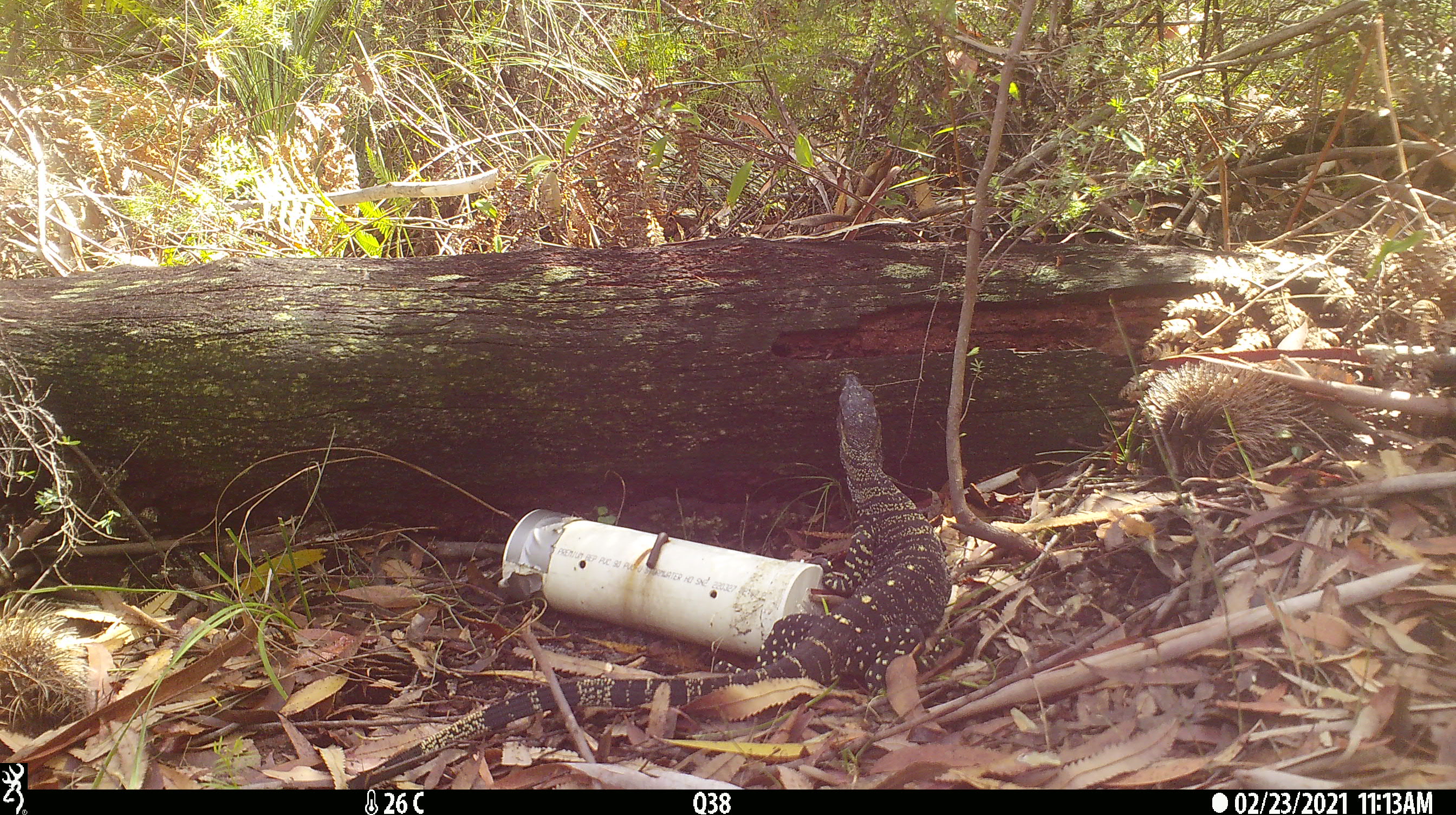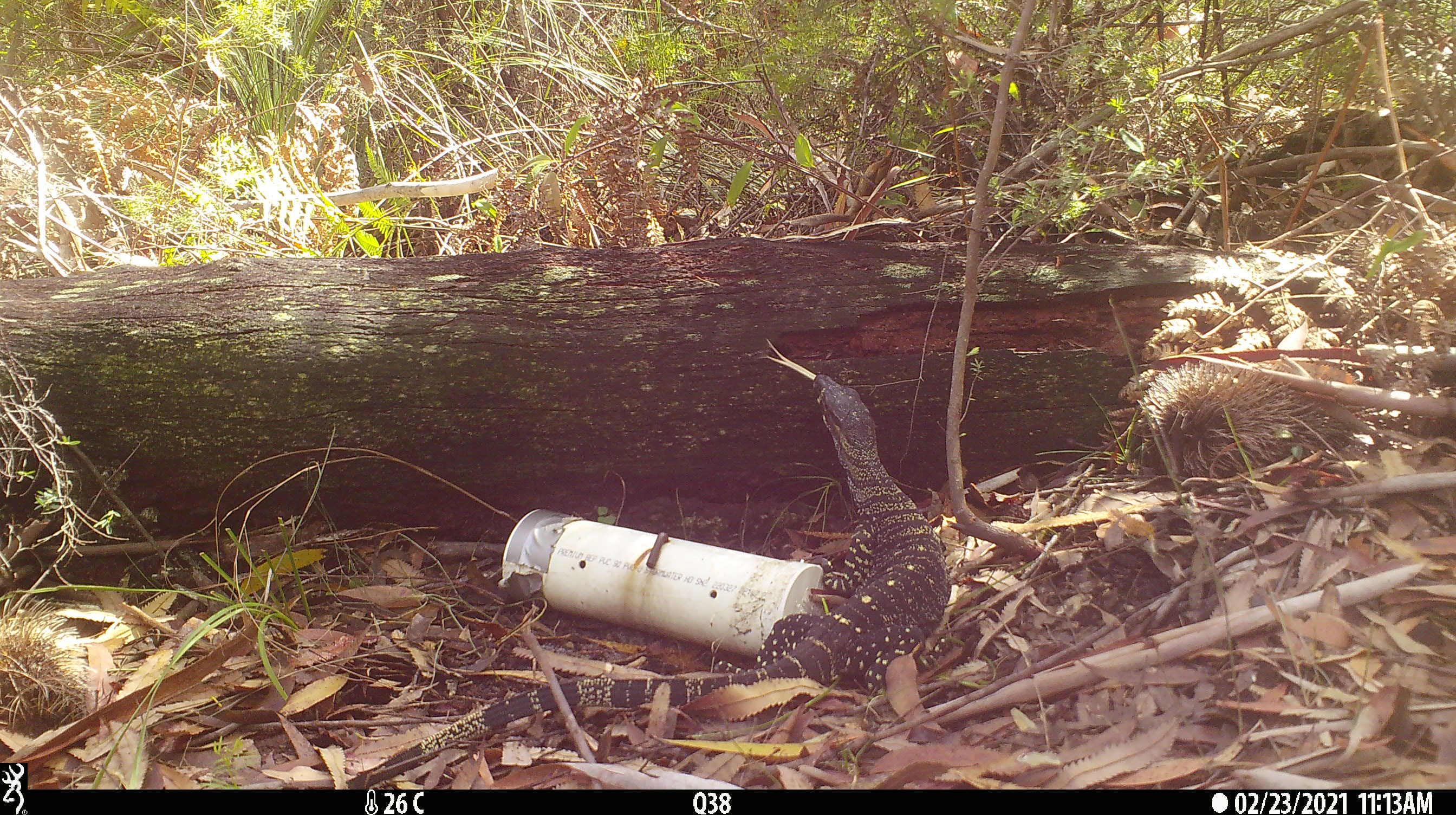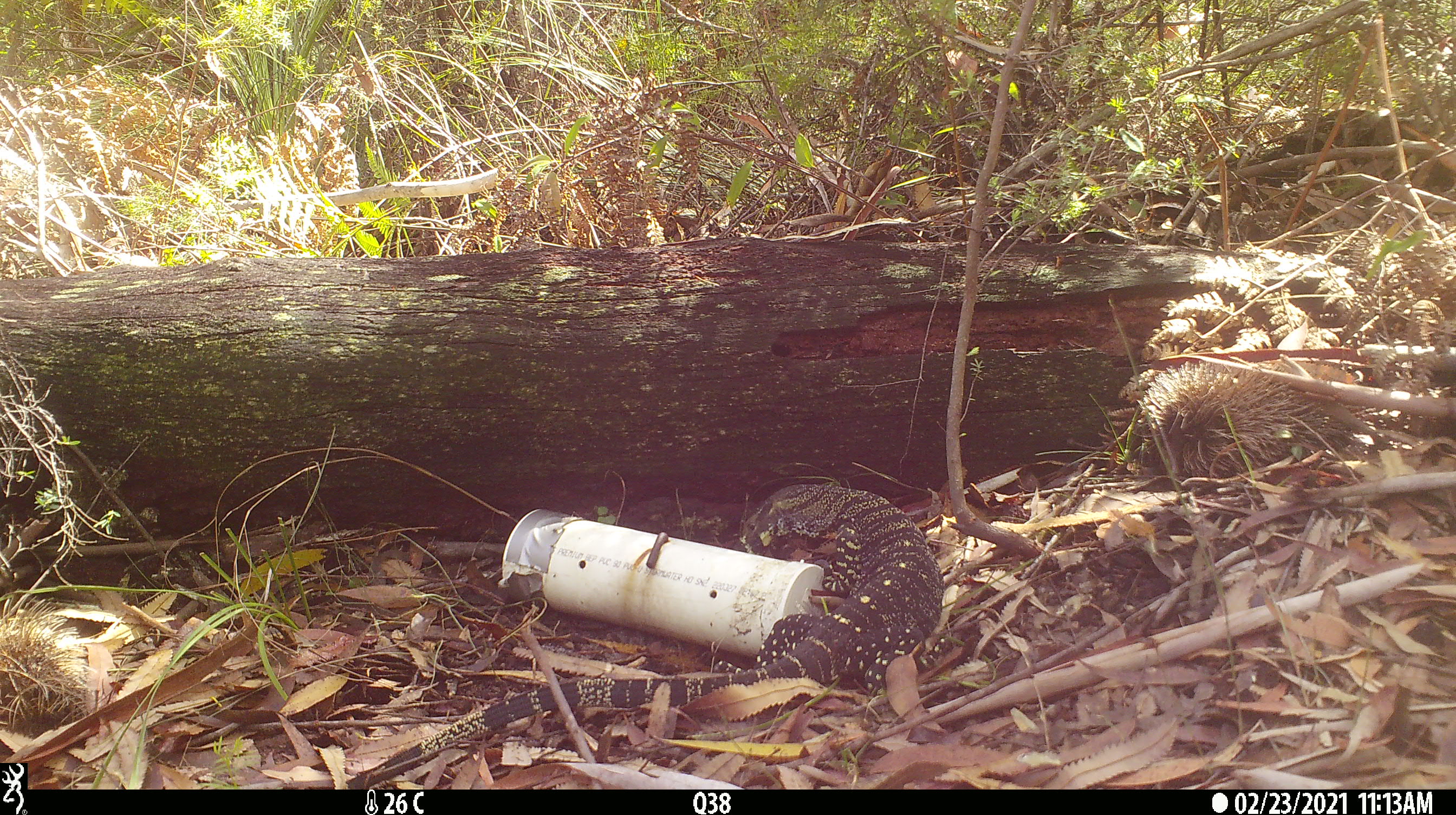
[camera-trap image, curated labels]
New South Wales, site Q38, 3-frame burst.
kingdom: Animalia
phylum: Chordata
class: Reptilia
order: Squamata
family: Varanidae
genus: Varanus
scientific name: Varanus varius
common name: lace monitor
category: goanna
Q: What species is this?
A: Goanna (lace monitor) (Varanus varius).